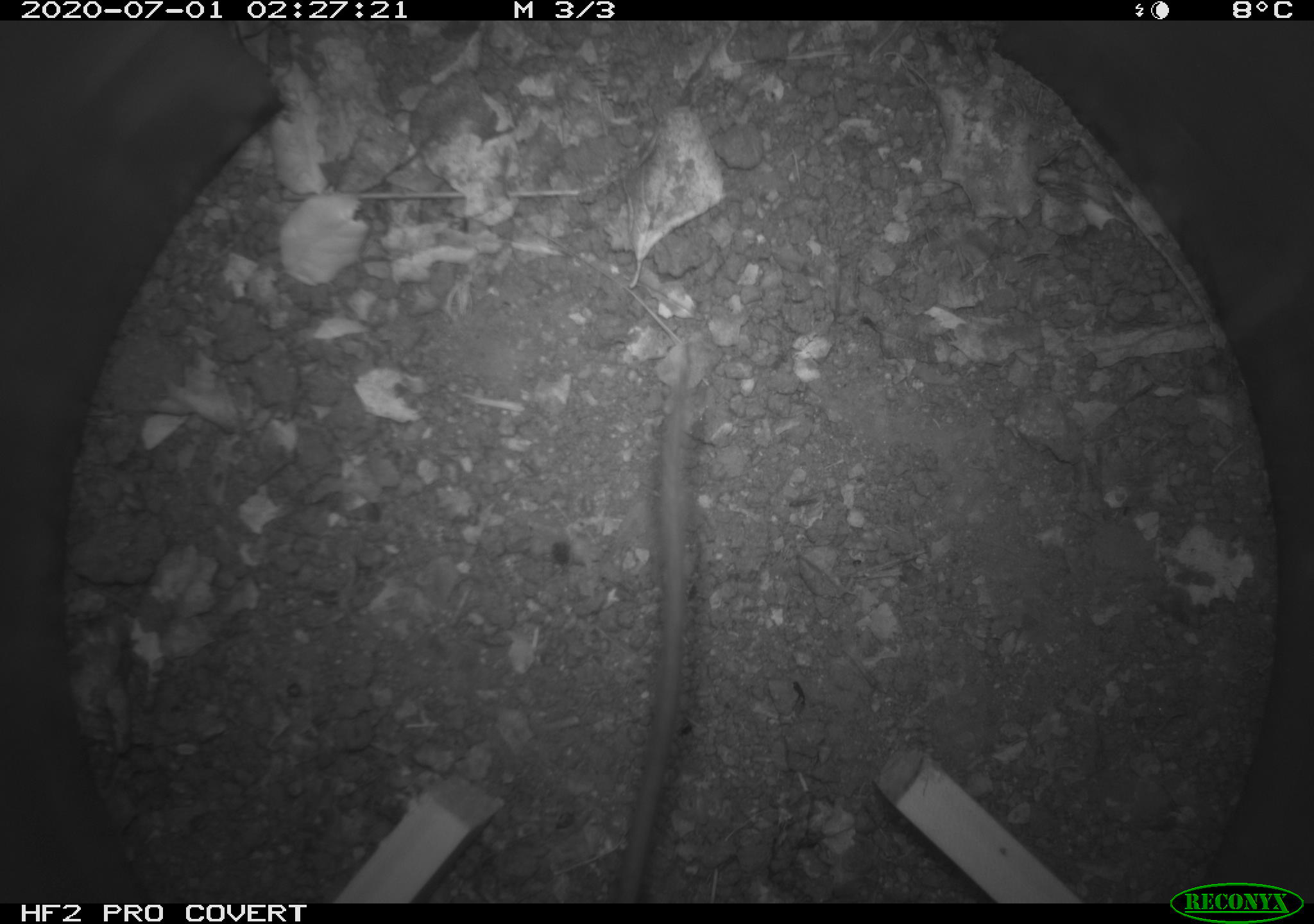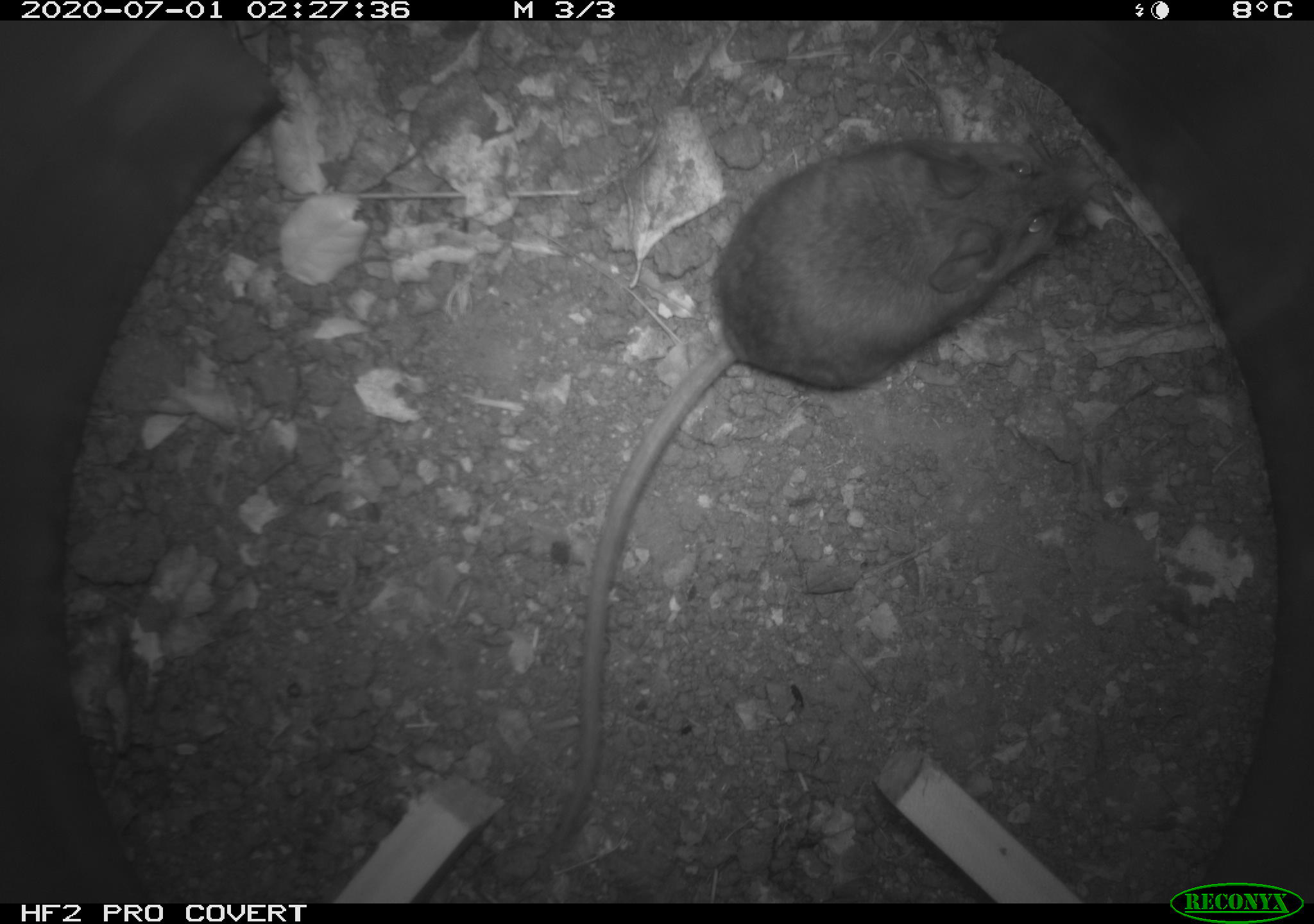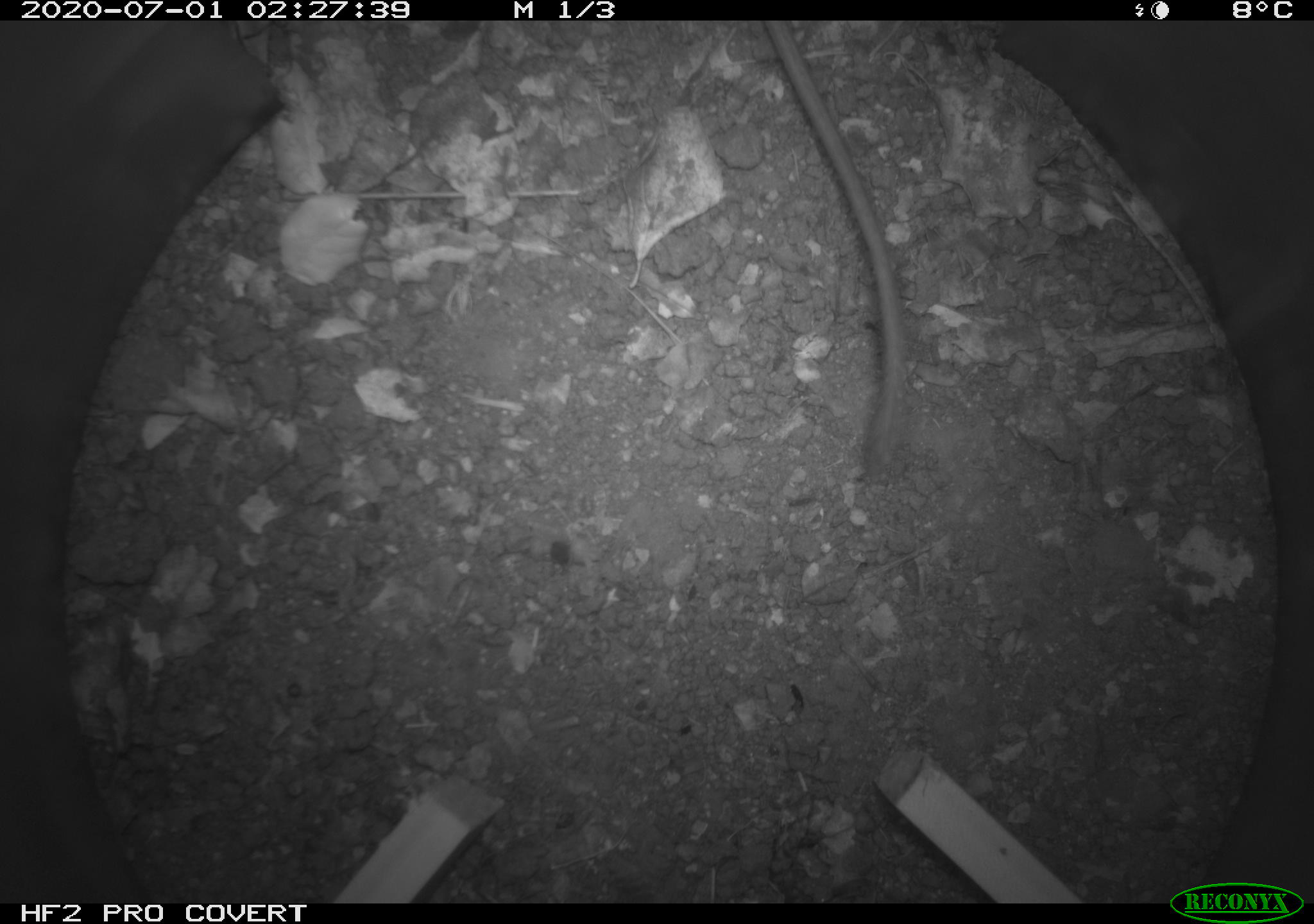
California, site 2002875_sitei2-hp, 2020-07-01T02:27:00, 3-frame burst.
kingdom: Animalia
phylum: Chordata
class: Mammalia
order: Rodentia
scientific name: Rodentia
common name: rodent